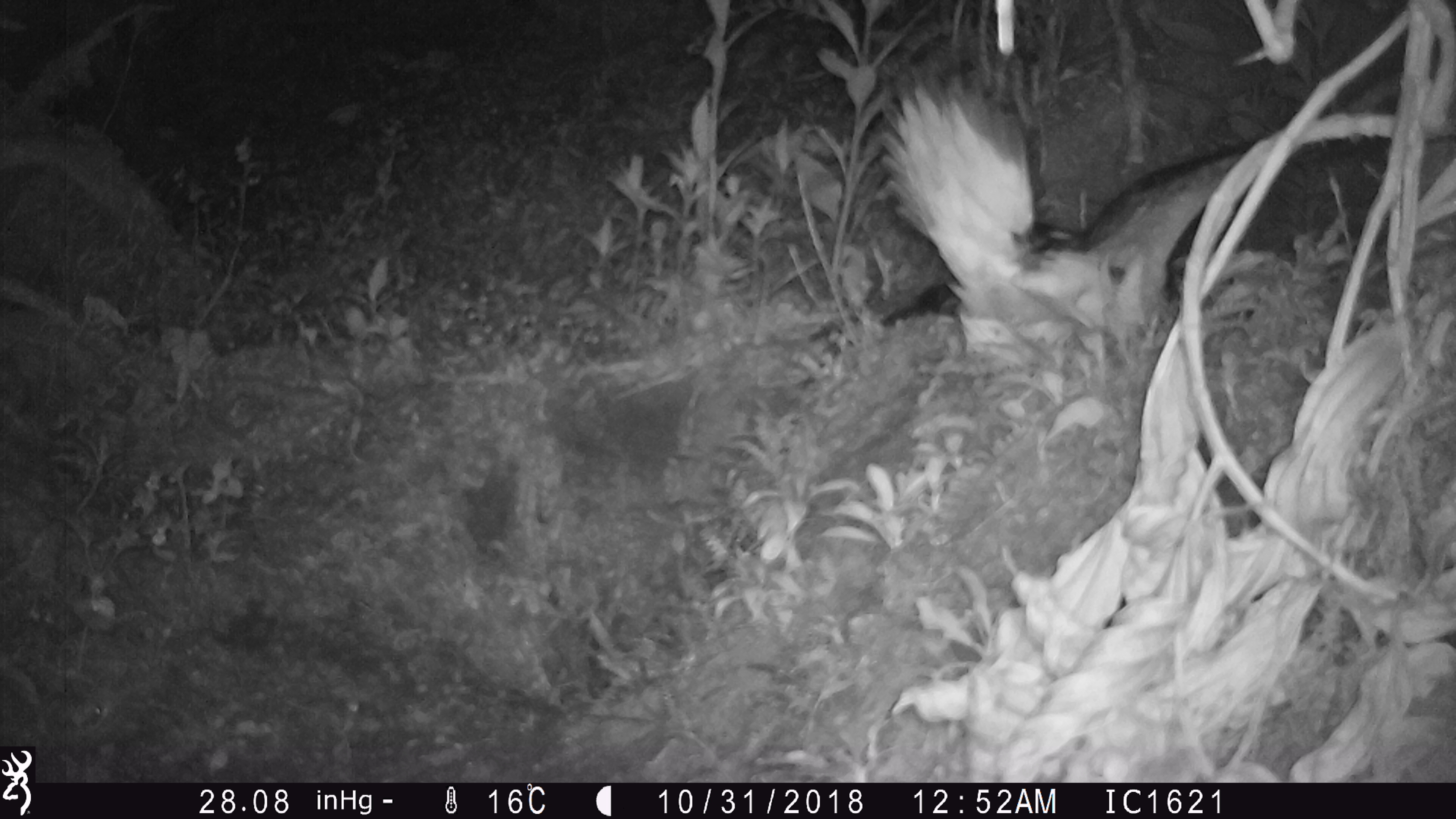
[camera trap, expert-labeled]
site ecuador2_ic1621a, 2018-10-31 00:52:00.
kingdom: Animalia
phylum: Chordata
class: Aves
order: Procellariiformes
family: Procellariidae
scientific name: Procellariidae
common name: petrel chick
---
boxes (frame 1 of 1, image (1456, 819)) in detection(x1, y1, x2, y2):
petrel chick: detection(875, 58, 1400, 381)